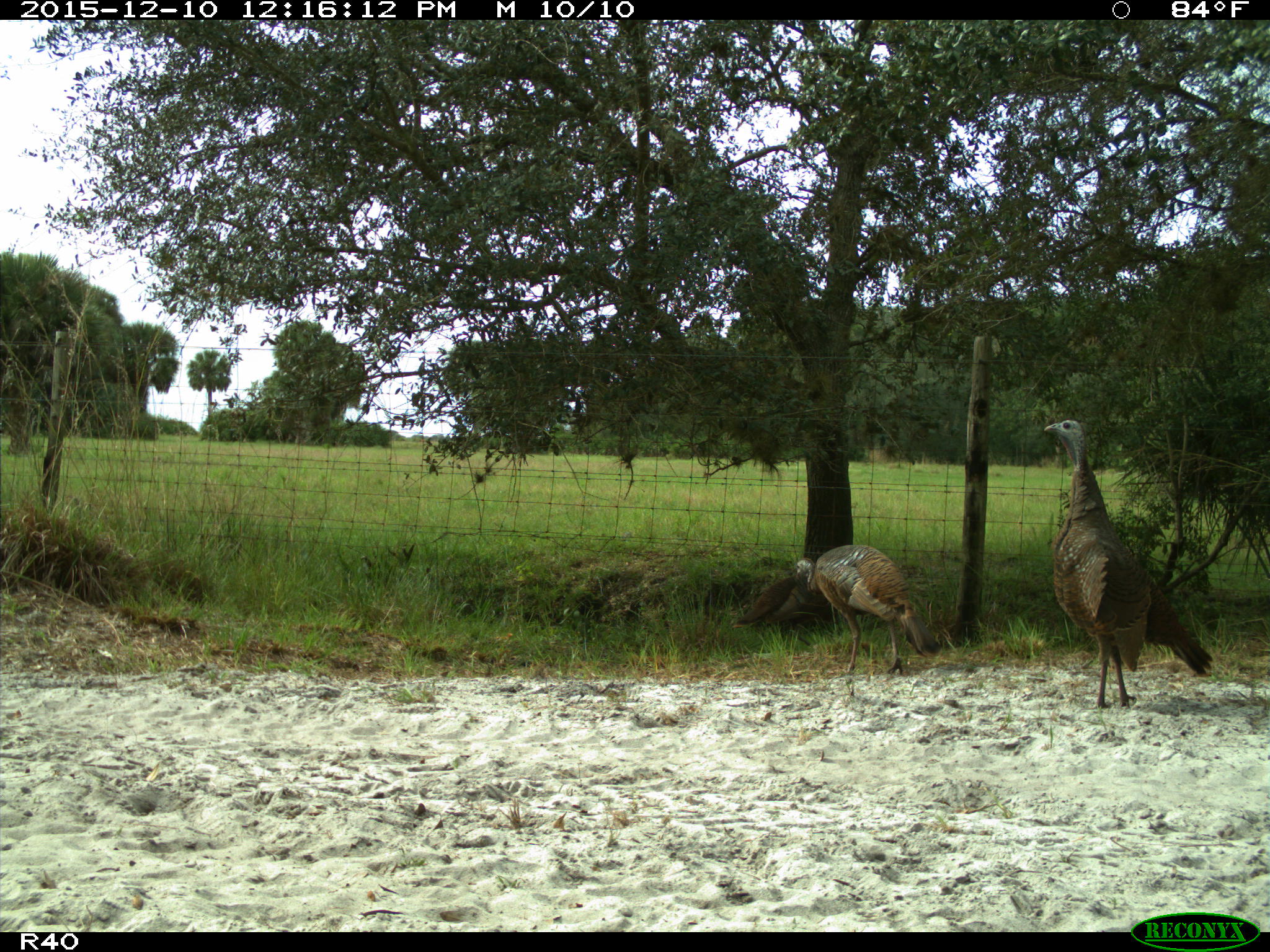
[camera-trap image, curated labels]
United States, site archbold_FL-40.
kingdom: Animalia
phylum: Chordata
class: Aves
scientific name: Aves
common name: birds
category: unidentified bird